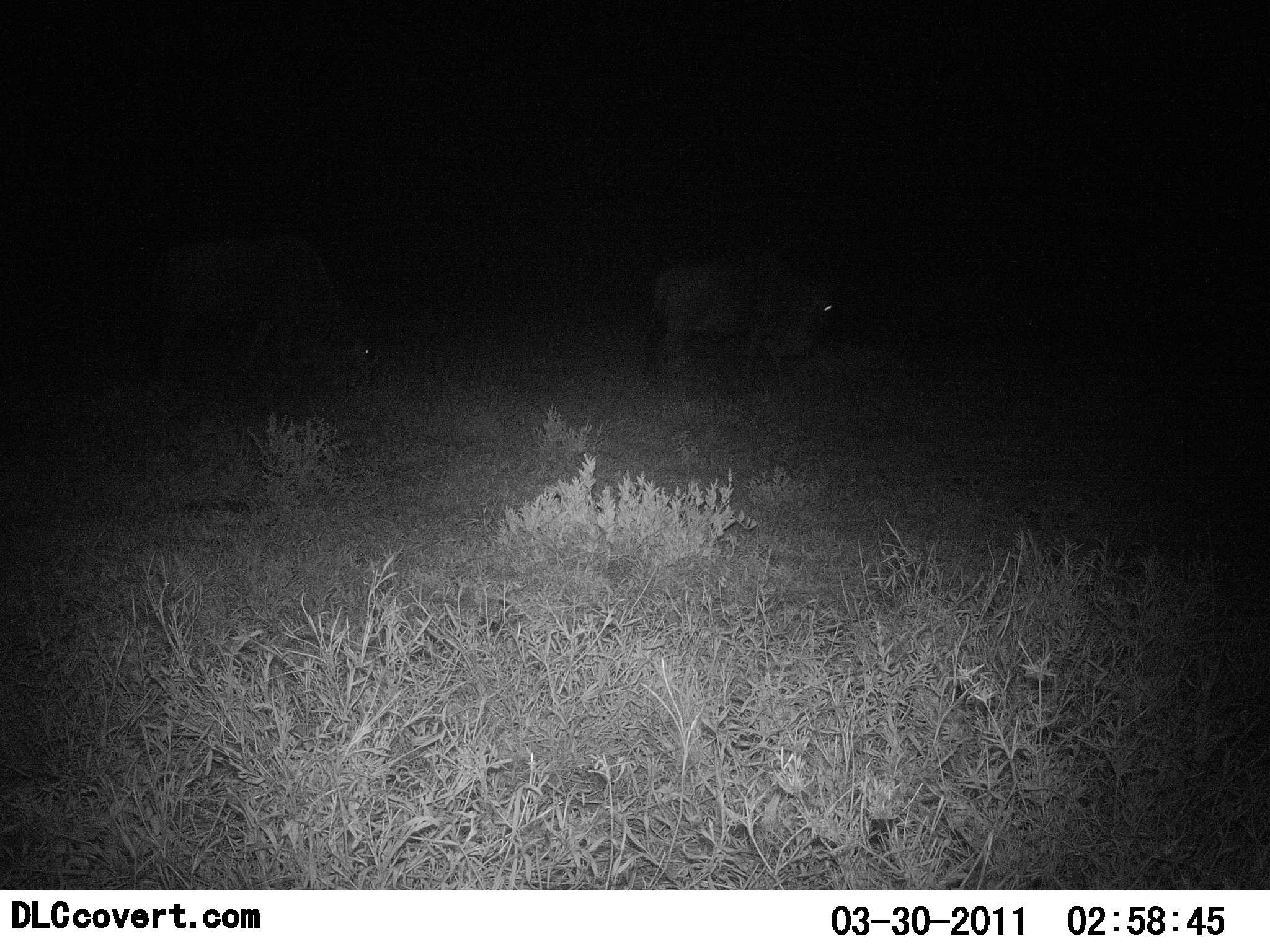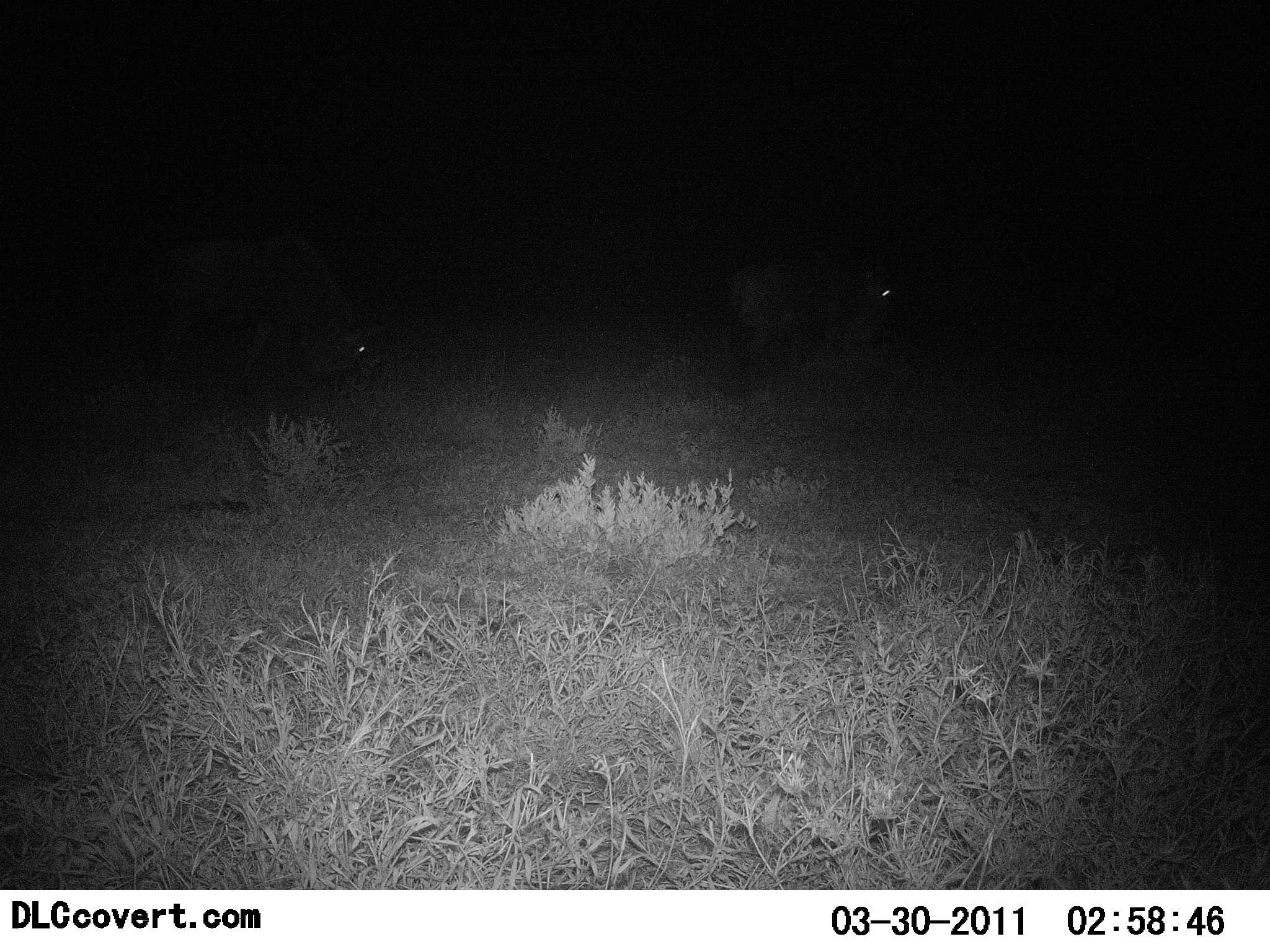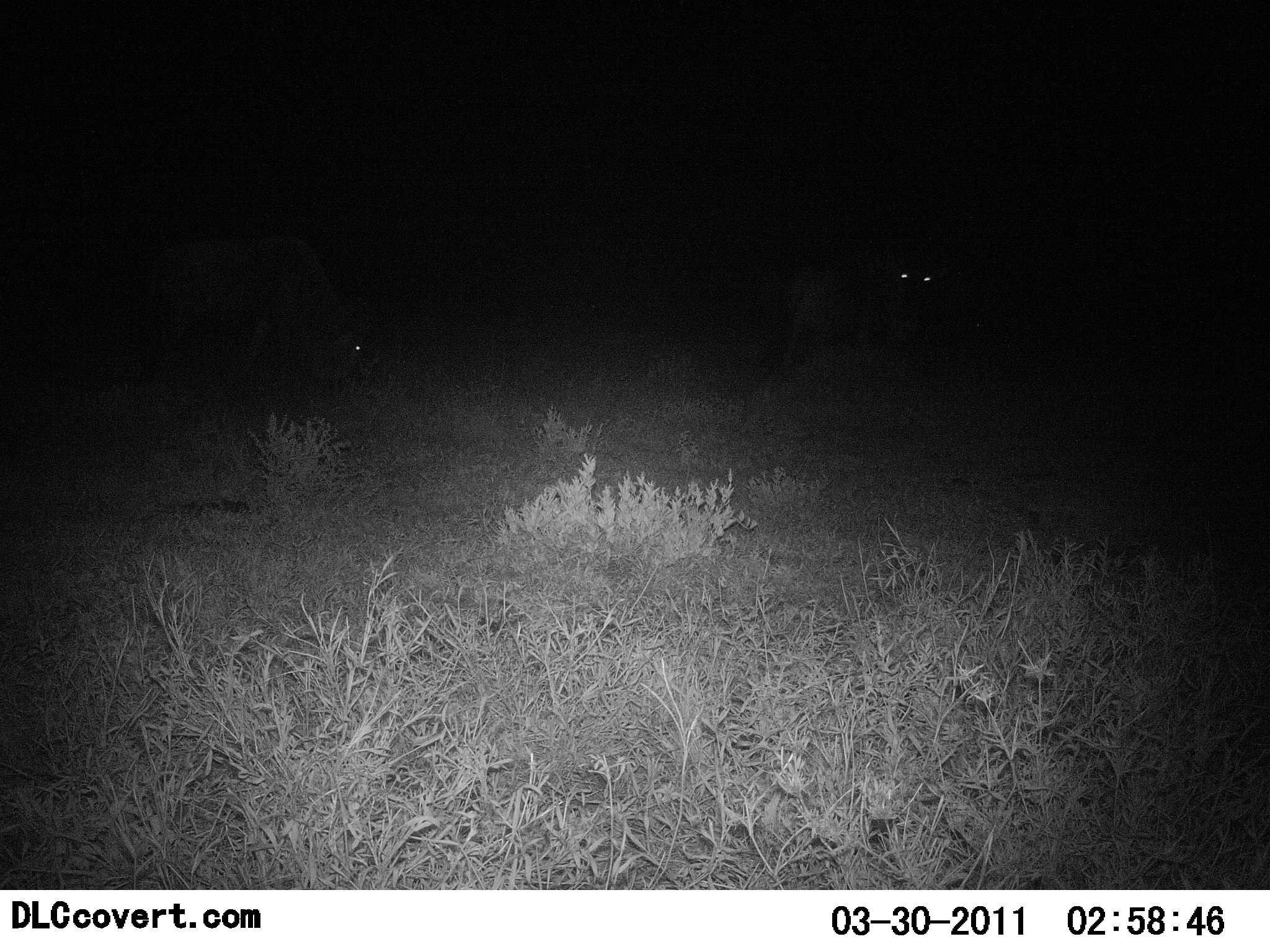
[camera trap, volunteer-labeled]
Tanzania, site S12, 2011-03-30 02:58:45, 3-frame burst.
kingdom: Animalia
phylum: Chordata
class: Mammalia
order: Artiodactyla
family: Bovidae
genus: Connochaetes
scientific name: Connochaetes taurinus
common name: blue wildebeest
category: wildebeest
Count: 2.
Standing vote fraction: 25%.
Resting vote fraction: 0%.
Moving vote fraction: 83%.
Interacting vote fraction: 0%.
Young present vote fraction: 0%.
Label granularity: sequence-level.